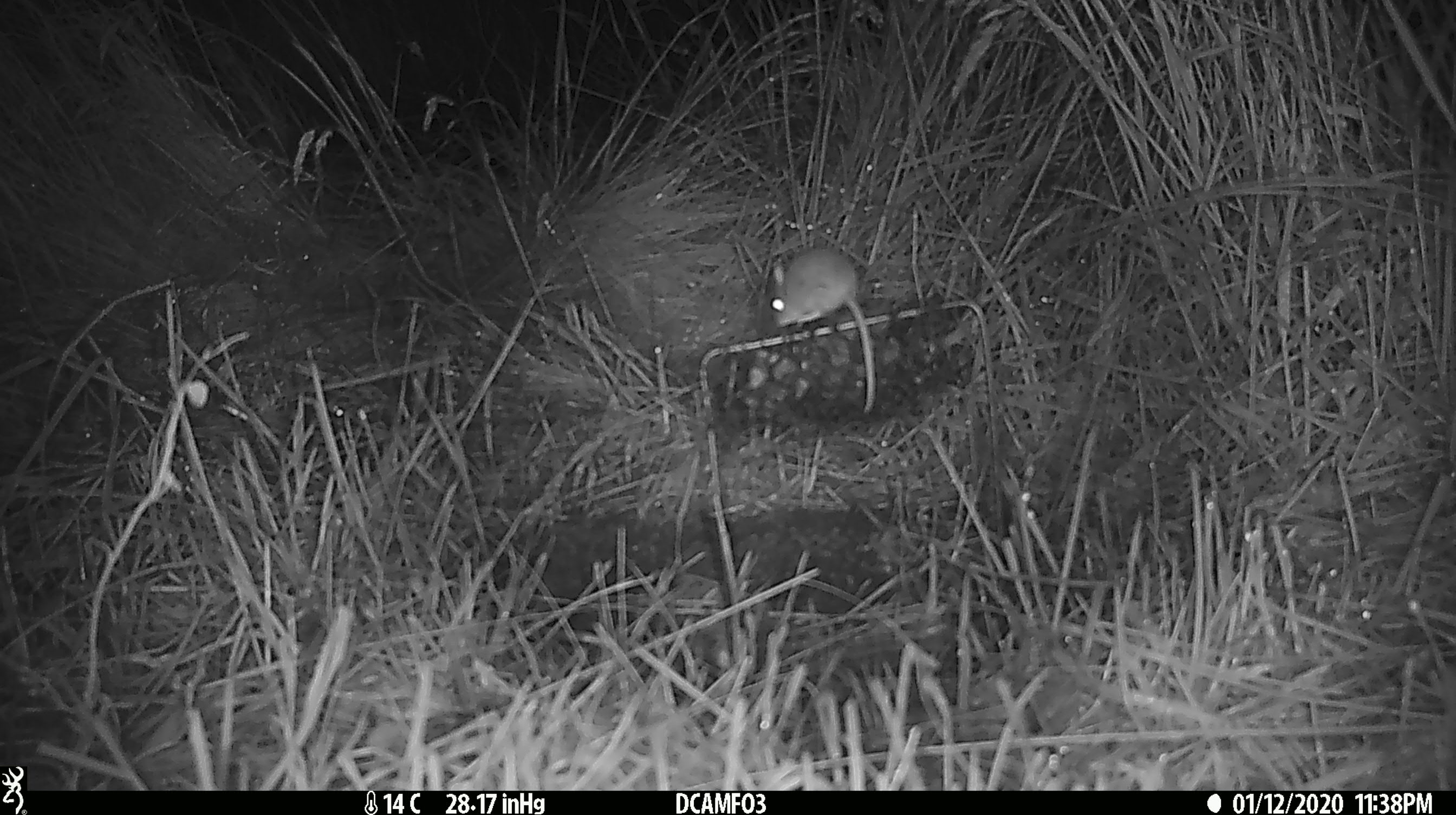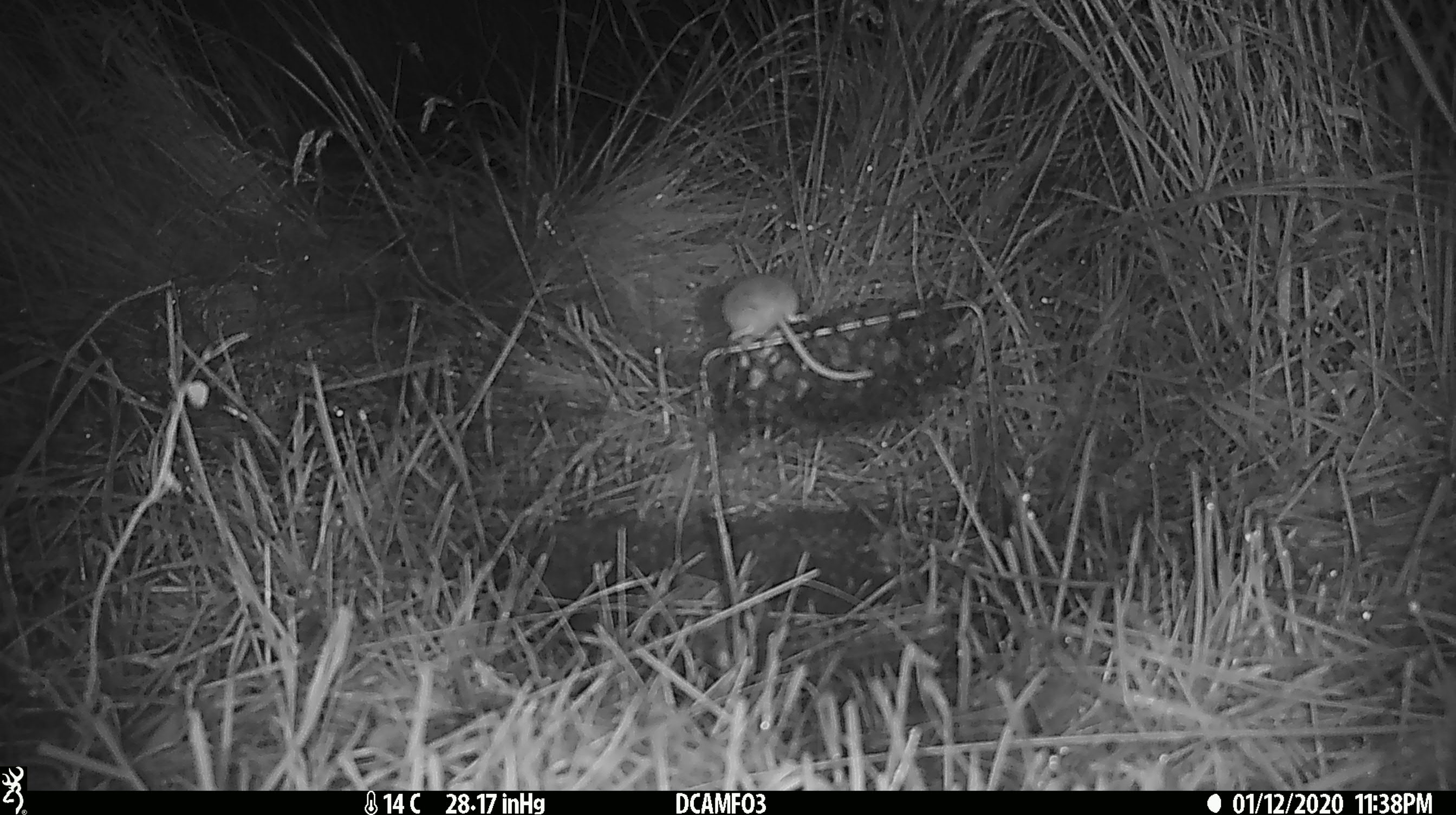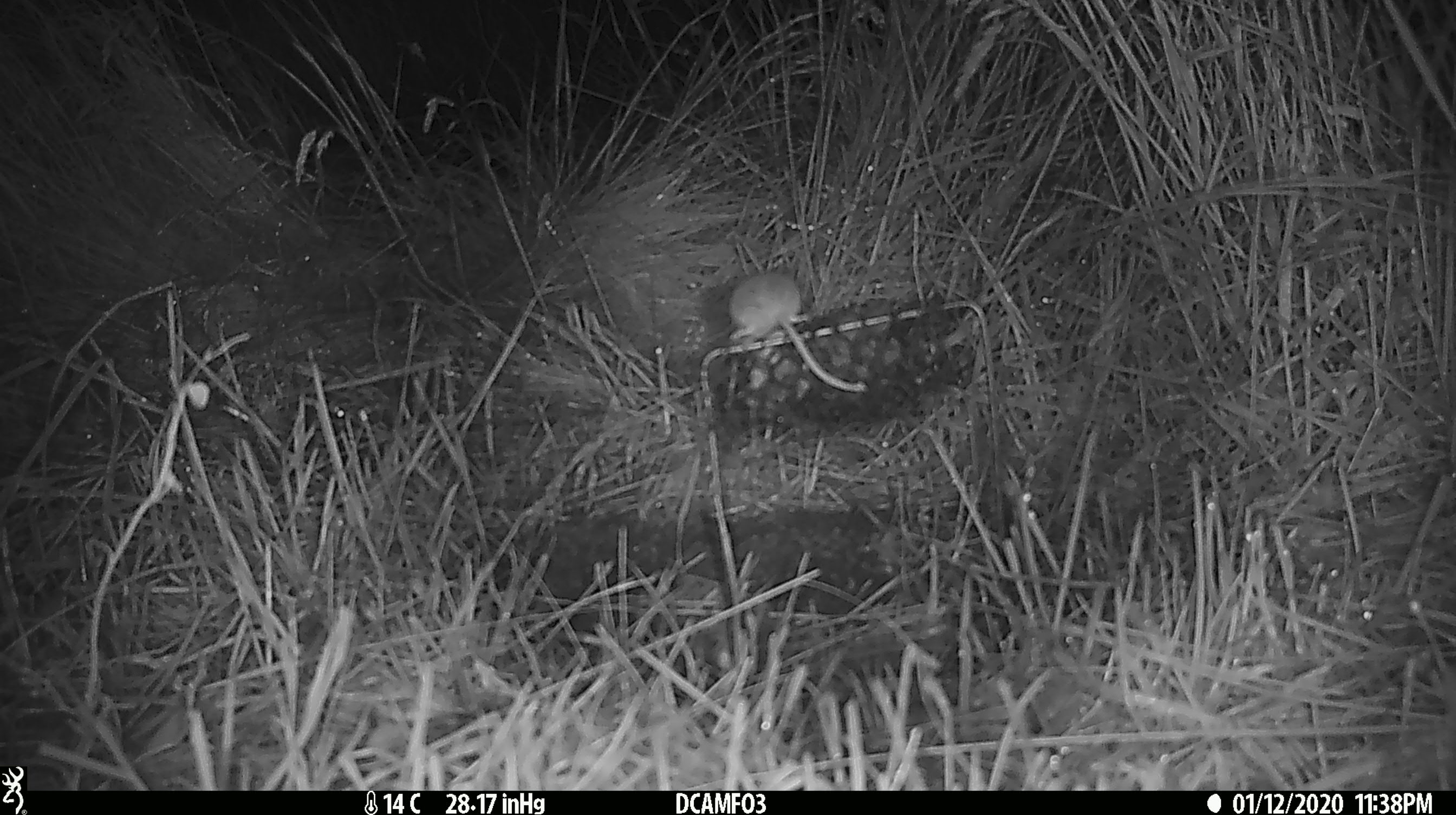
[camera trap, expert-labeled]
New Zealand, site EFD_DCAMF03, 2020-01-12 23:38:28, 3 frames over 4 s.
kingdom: Animalia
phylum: Chordata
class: Mammalia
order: Rodentia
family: Muridae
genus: Mus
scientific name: Mus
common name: mouse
Mouse (Mus).